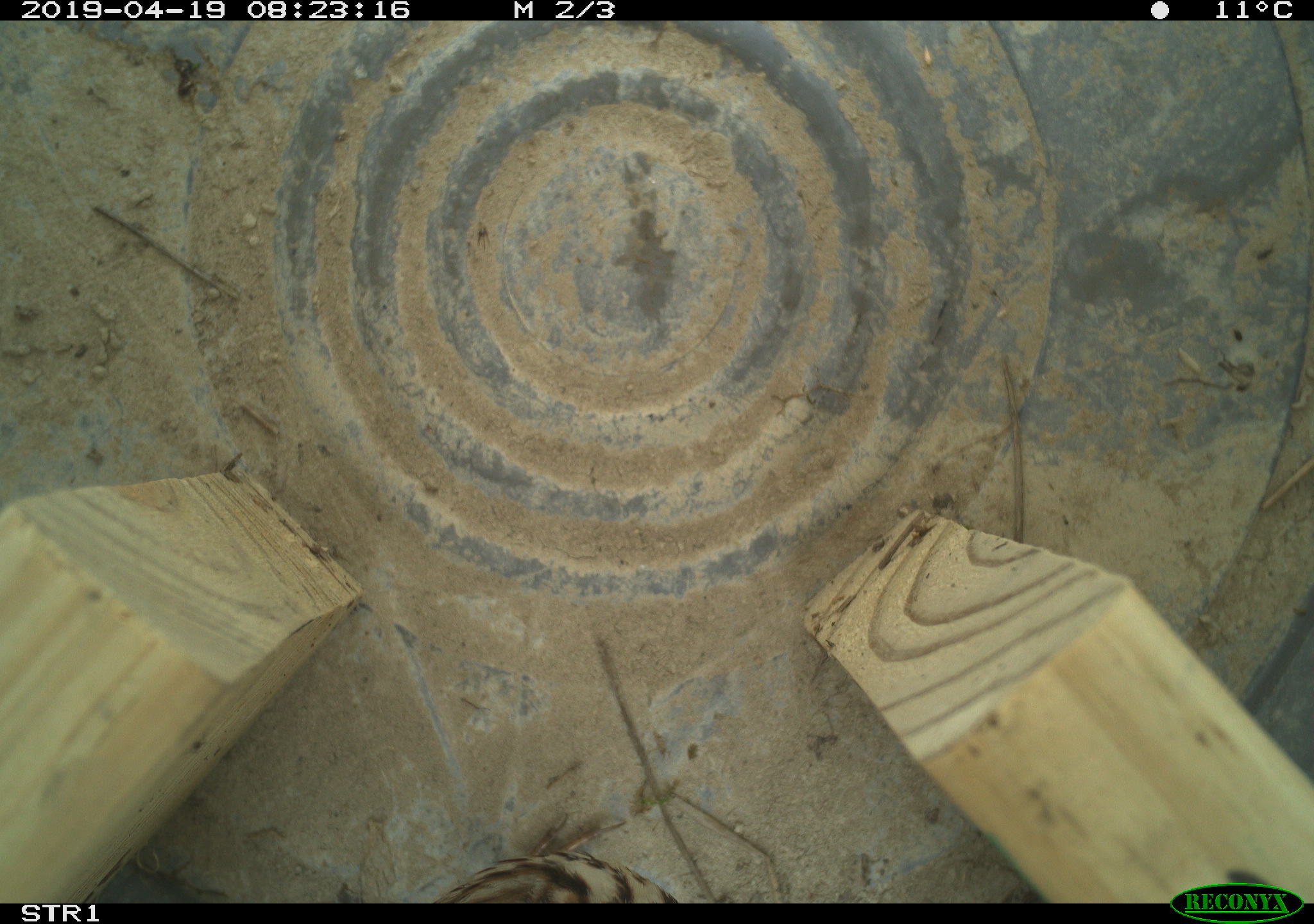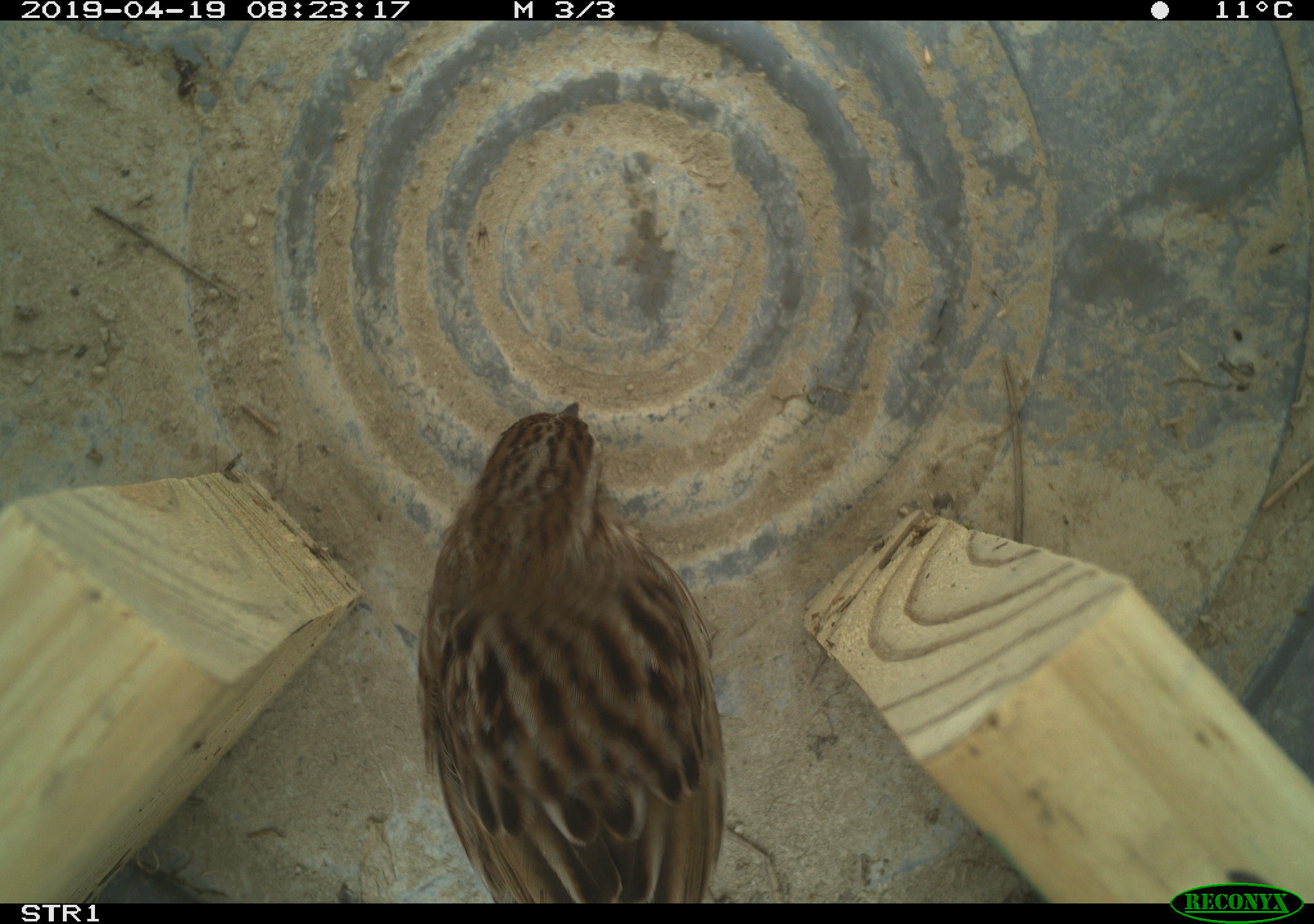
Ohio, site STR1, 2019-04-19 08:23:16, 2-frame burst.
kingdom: Animalia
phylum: Chordata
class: Aves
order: Passeriformes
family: Passerellidae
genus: Melospiza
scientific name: Melospiza melodia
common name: song sparrow